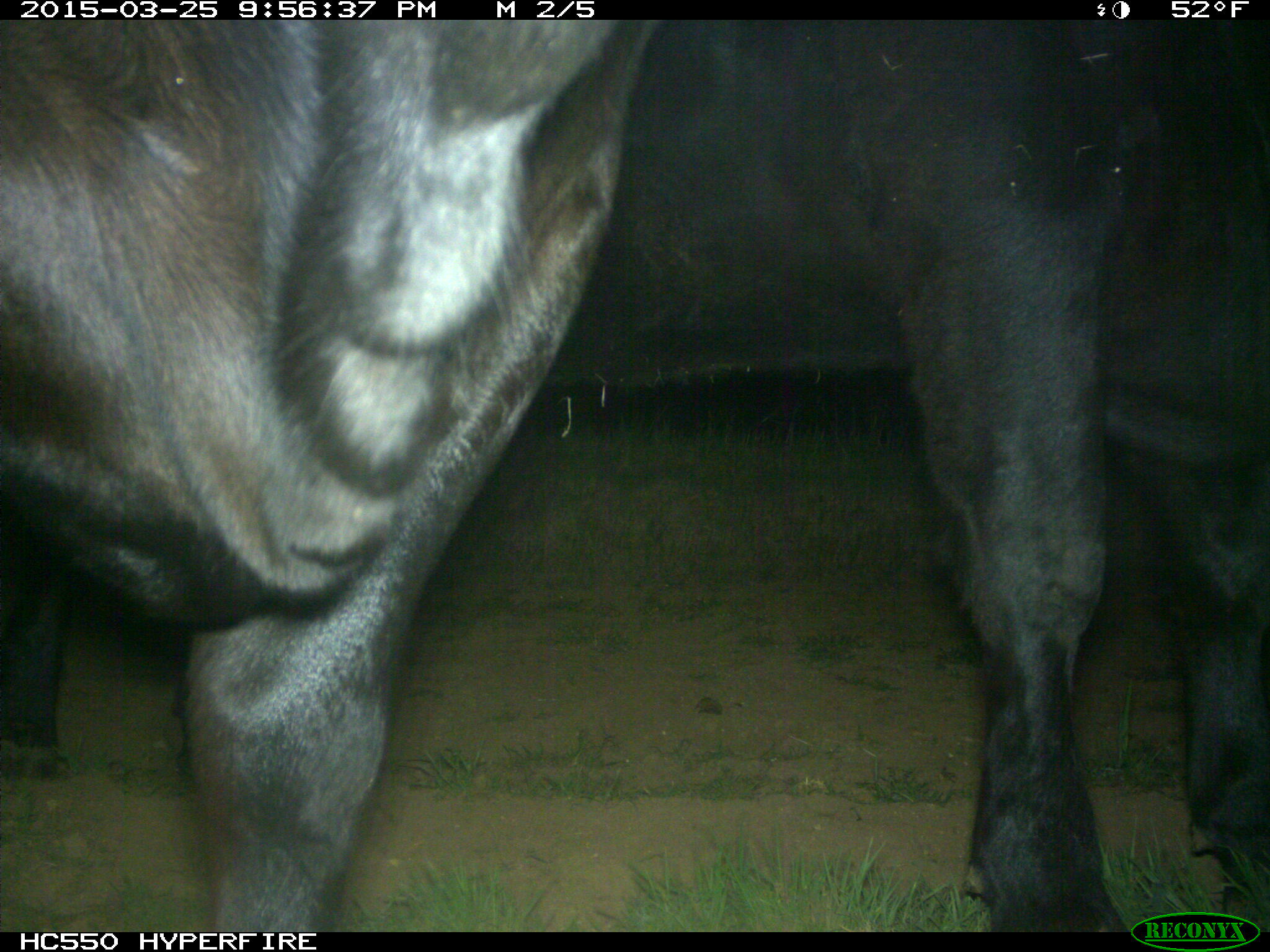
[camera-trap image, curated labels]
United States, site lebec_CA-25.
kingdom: Animalia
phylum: Chordata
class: Mammalia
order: Artiodactyla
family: Bovidae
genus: Bos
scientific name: Bos taurus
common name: domestic cow